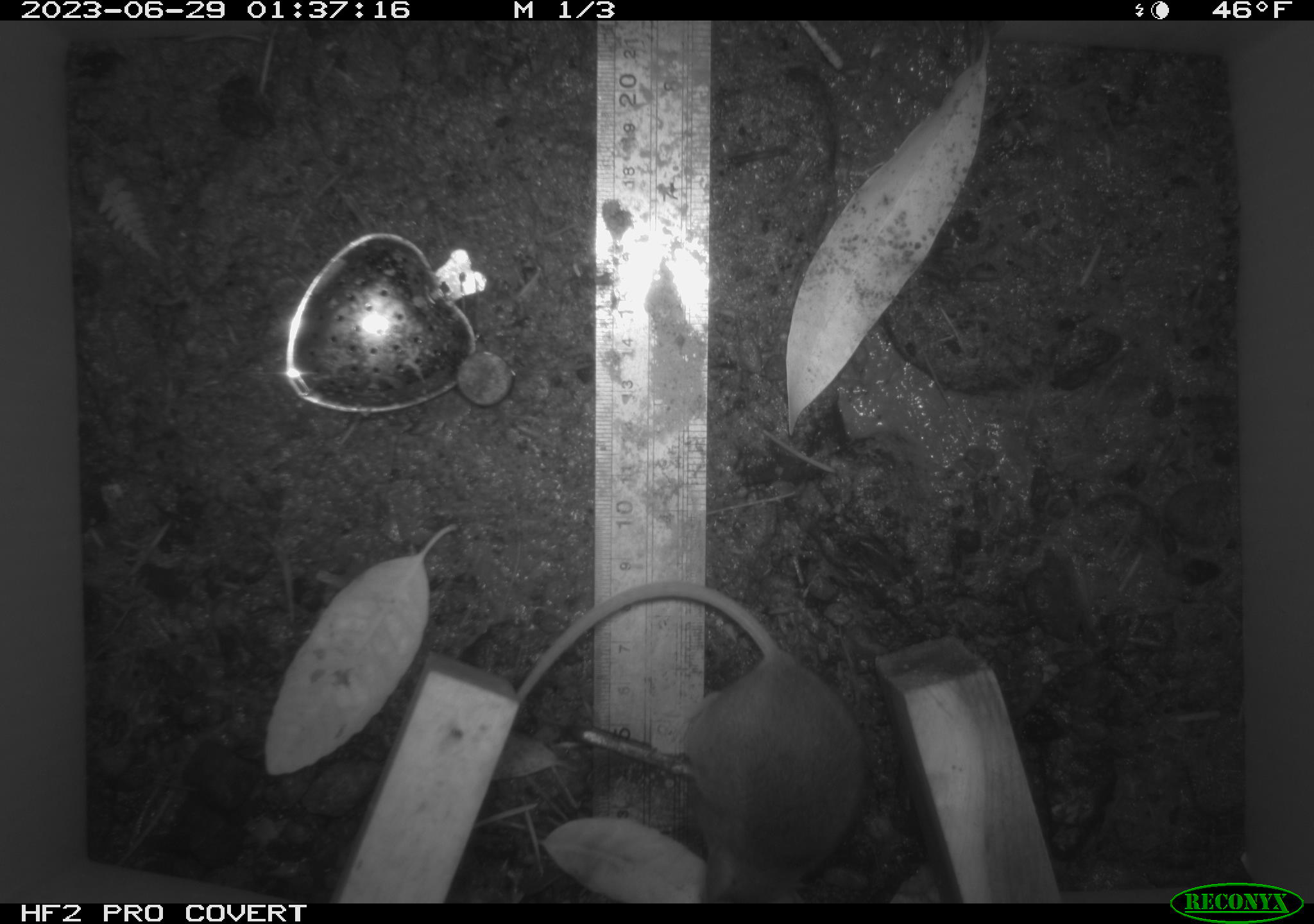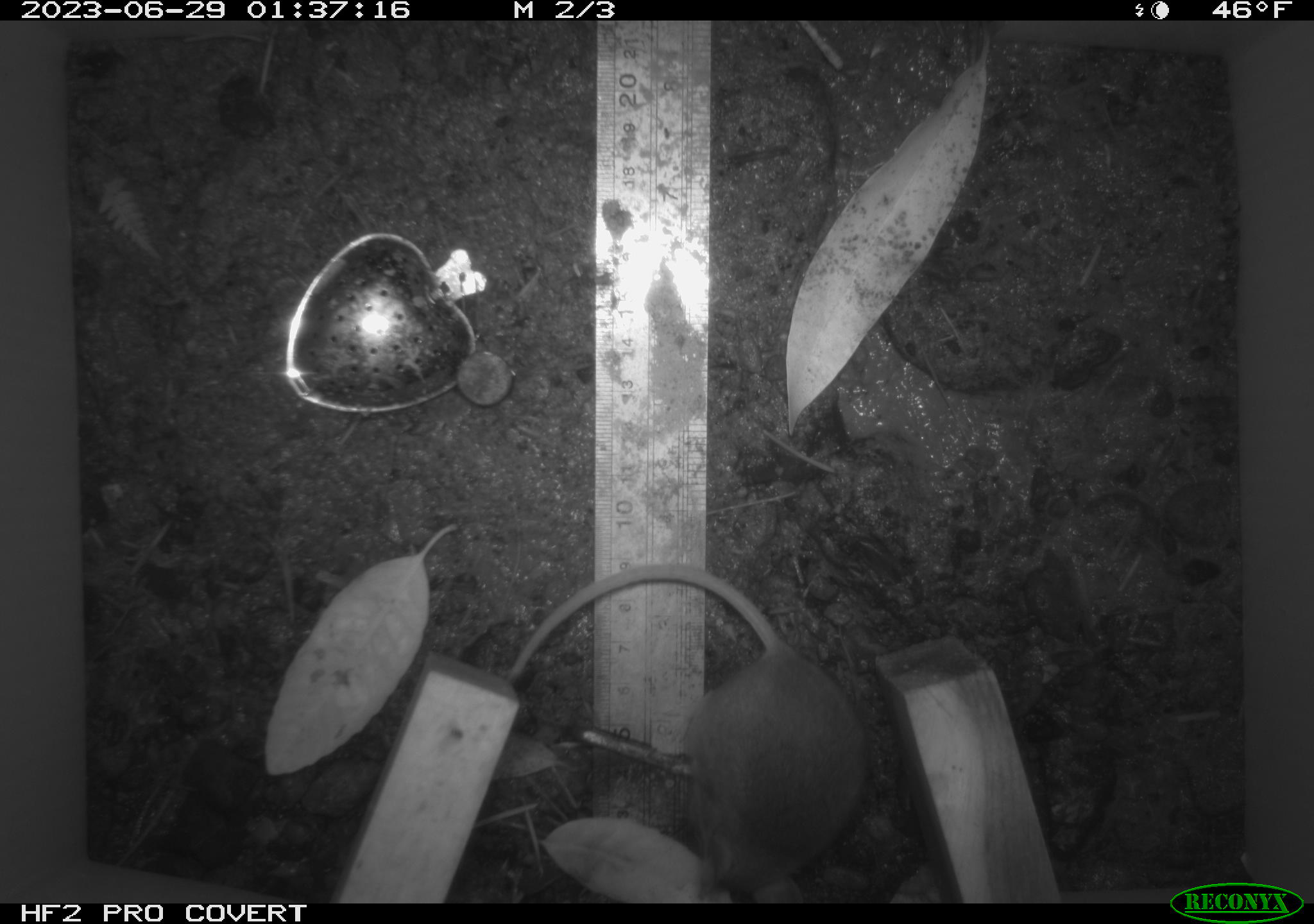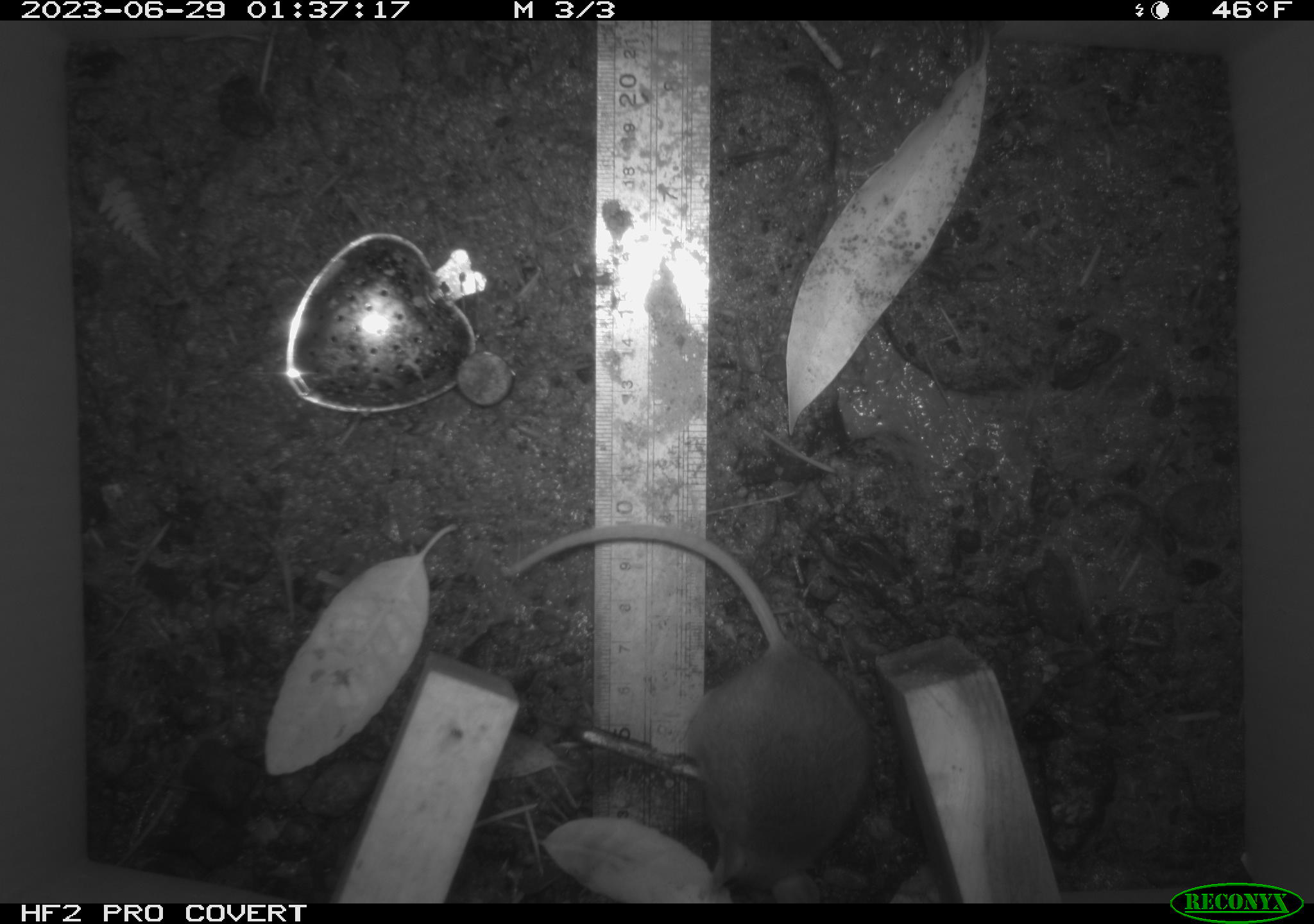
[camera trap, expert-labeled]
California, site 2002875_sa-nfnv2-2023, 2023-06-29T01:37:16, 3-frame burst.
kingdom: Animalia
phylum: Chordata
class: Mammalia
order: Rodentia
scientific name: Rodentia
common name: mouse species